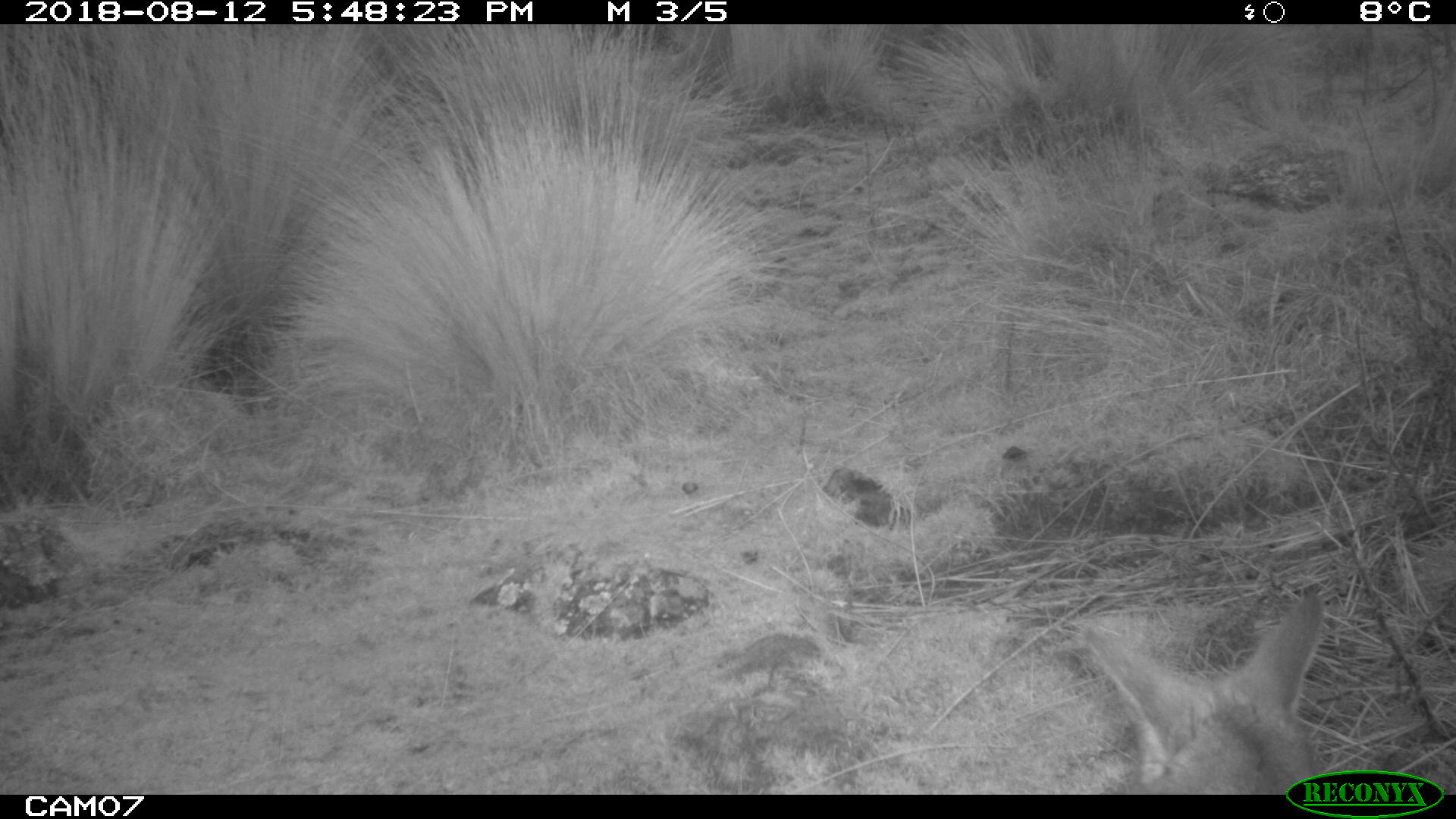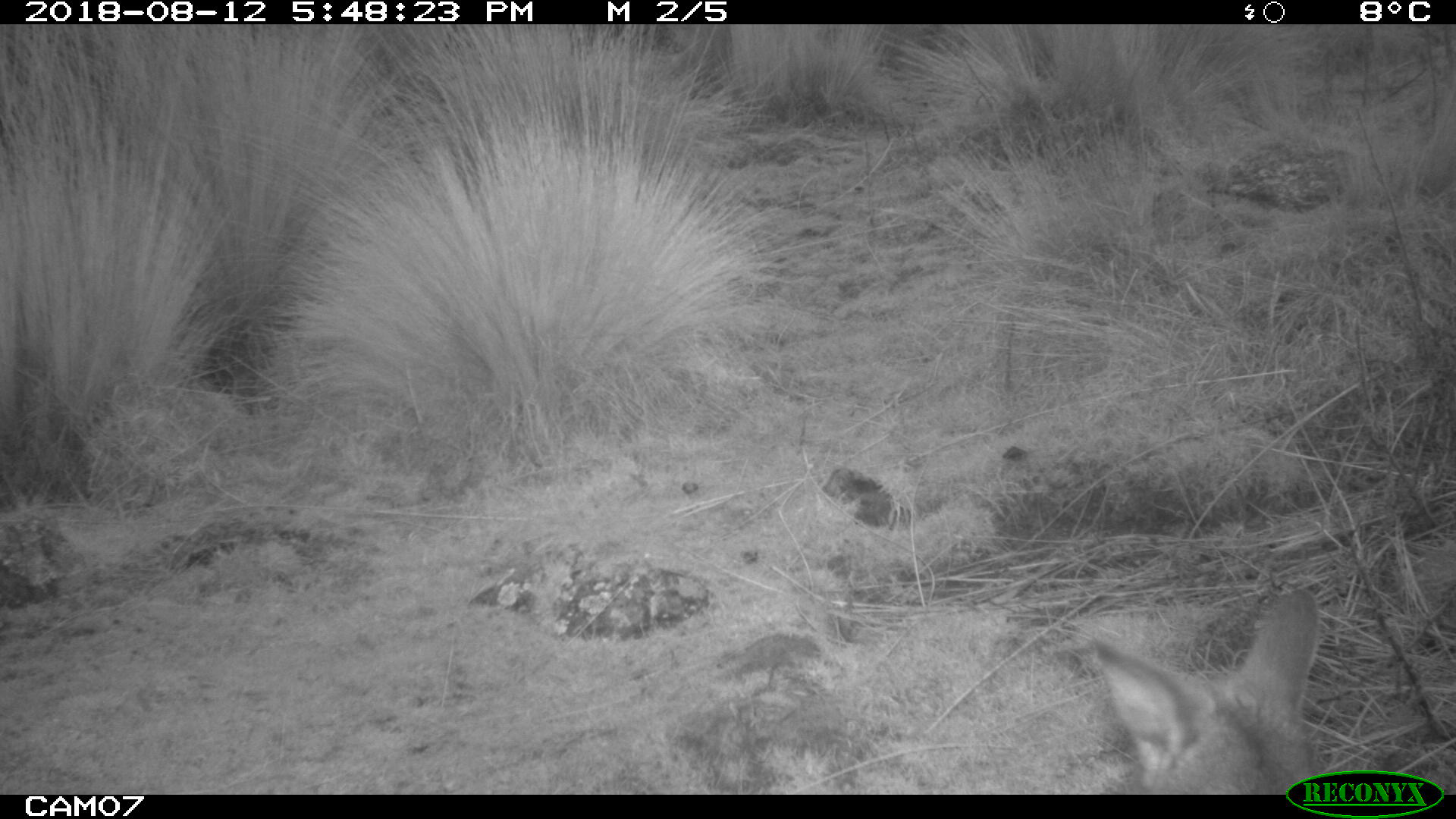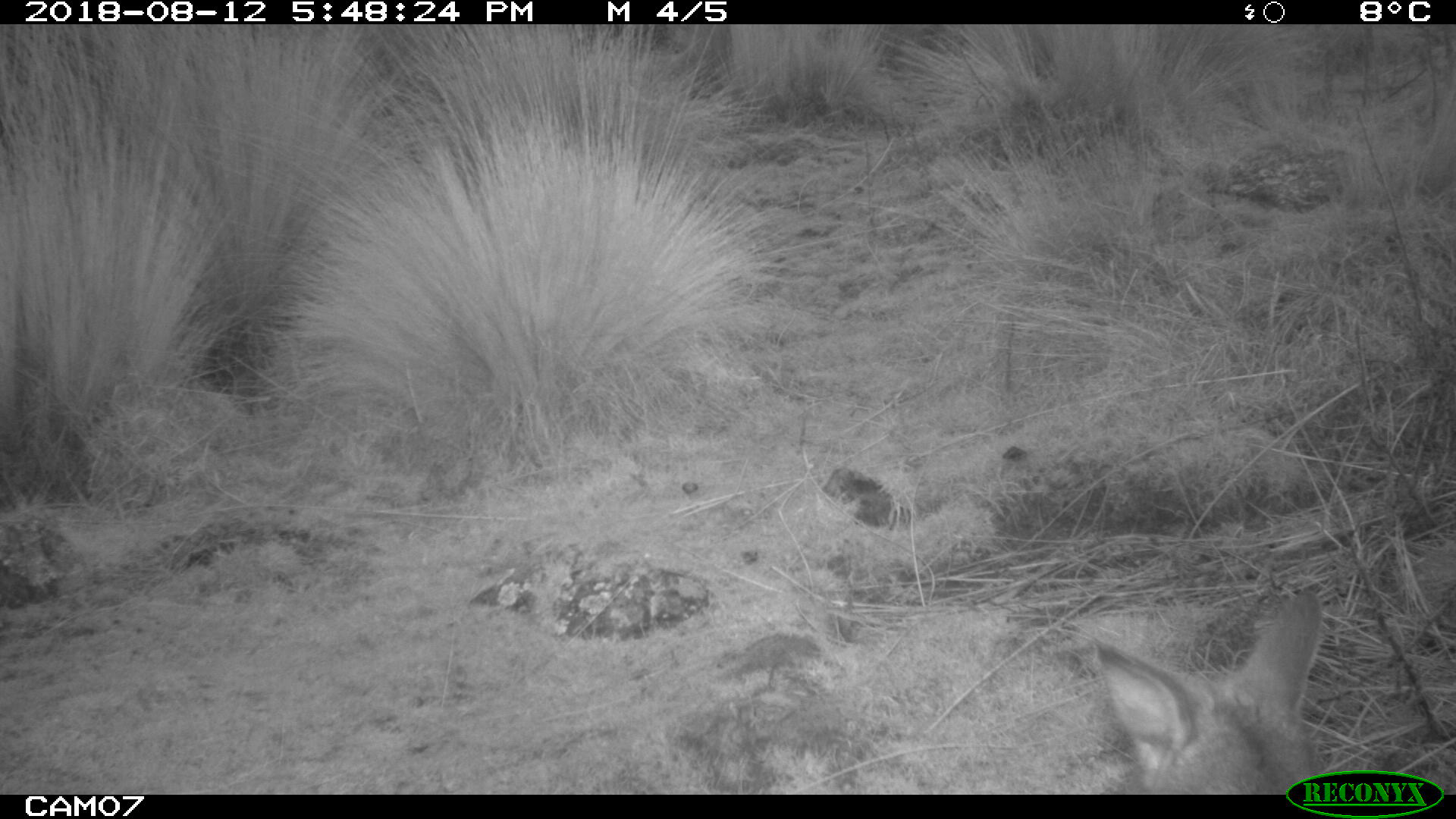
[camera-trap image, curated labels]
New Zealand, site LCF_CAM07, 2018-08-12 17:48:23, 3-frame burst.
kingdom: Animalia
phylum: Chordata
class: Mammalia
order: Diprotodontia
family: Macropodidae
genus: Notamacropus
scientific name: Notamacropus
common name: wallaby